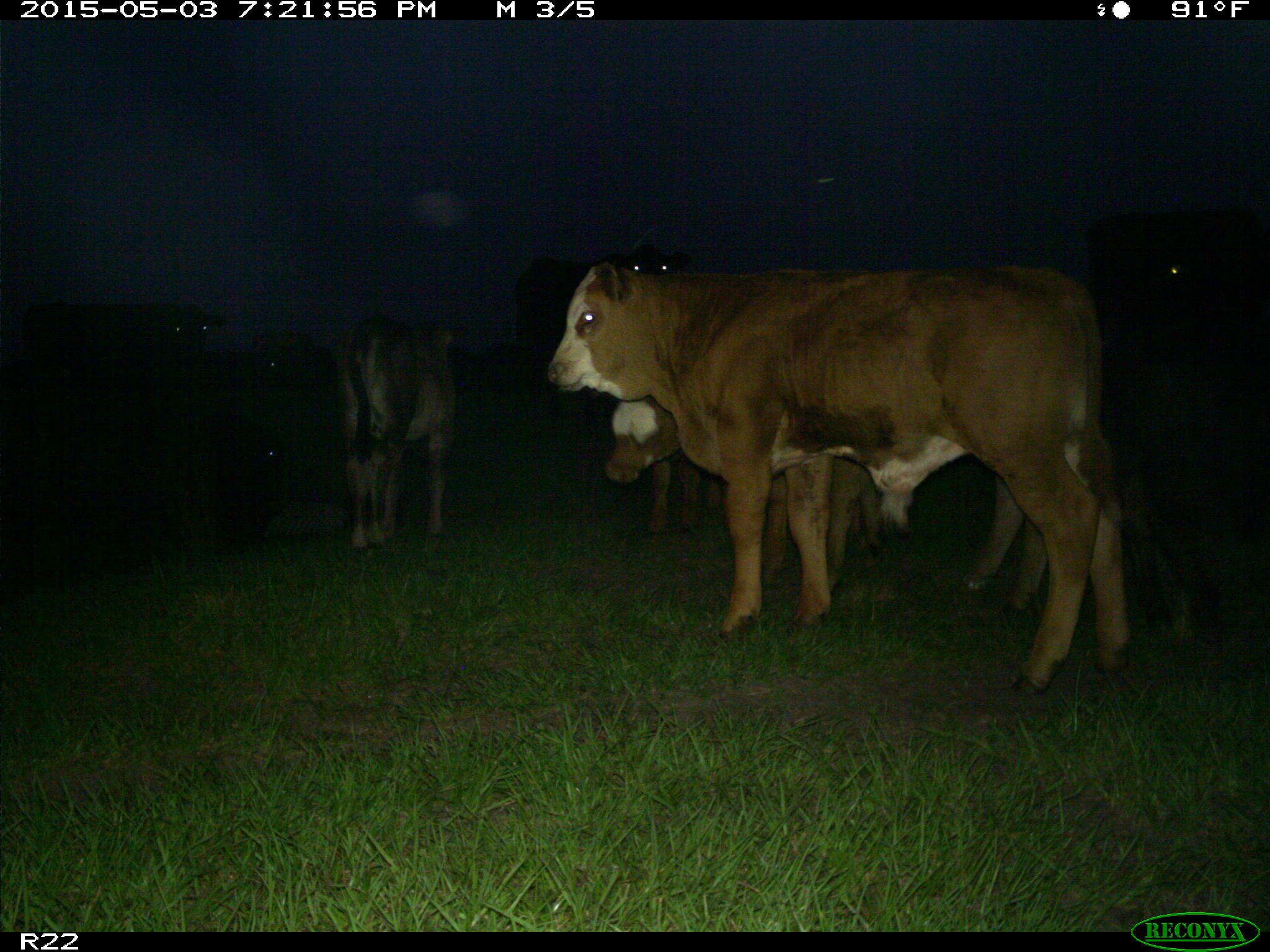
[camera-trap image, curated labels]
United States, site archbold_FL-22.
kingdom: Animalia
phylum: Chordata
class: Mammalia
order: Artiodactyla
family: Bovidae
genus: Bos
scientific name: Bos taurus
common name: domestic cow